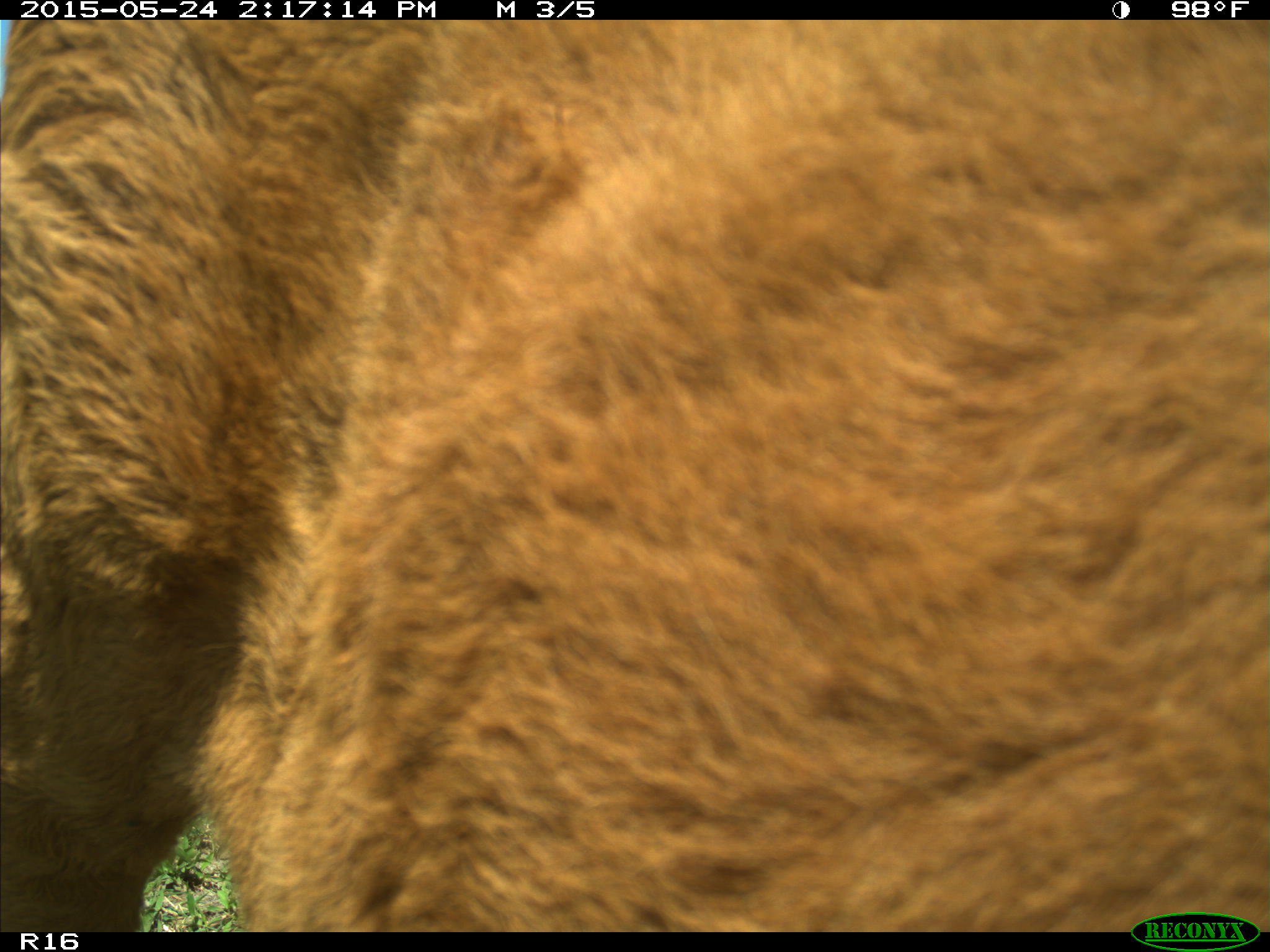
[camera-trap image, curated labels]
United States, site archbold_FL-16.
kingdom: Animalia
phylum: Chordata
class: Mammalia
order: Artiodactyla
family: Bovidae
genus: Bos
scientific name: Bos taurus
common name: domestic cow